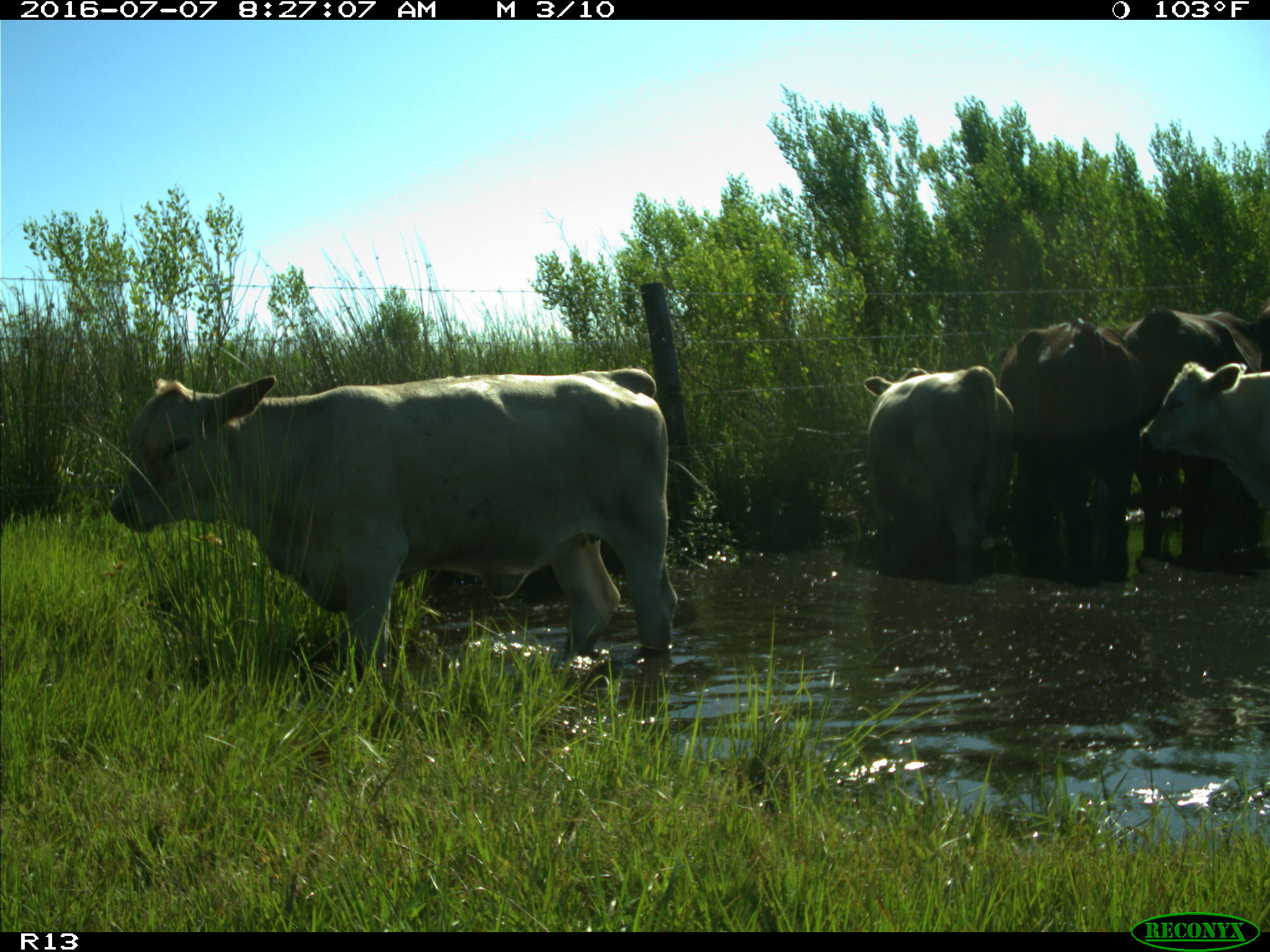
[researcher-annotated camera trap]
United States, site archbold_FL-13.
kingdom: Animalia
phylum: Chordata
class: Mammalia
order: Artiodactyla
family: Bovidae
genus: Bos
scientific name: Bos taurus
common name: domestic cow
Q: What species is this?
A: Bos taurus (domestic cow).